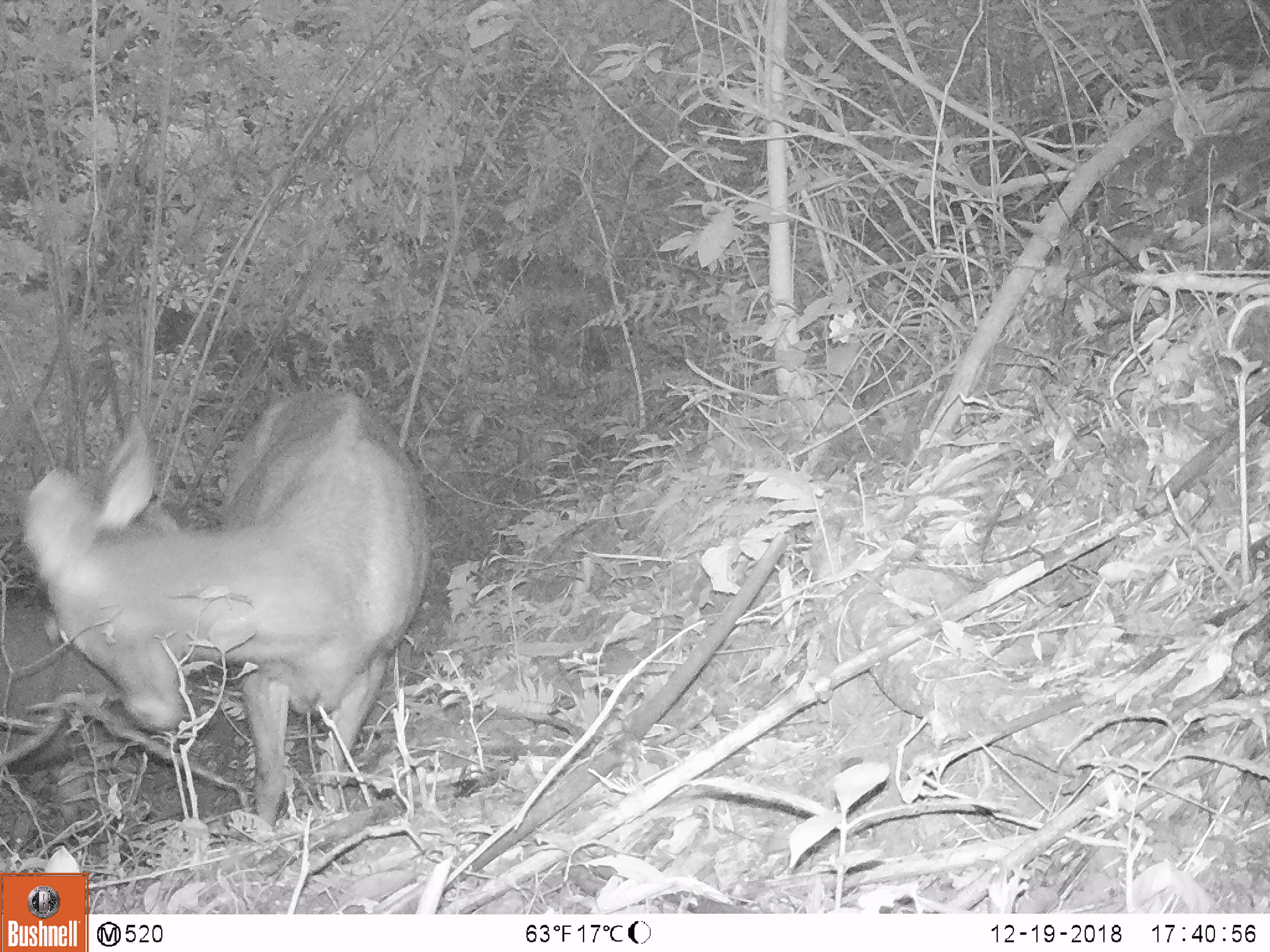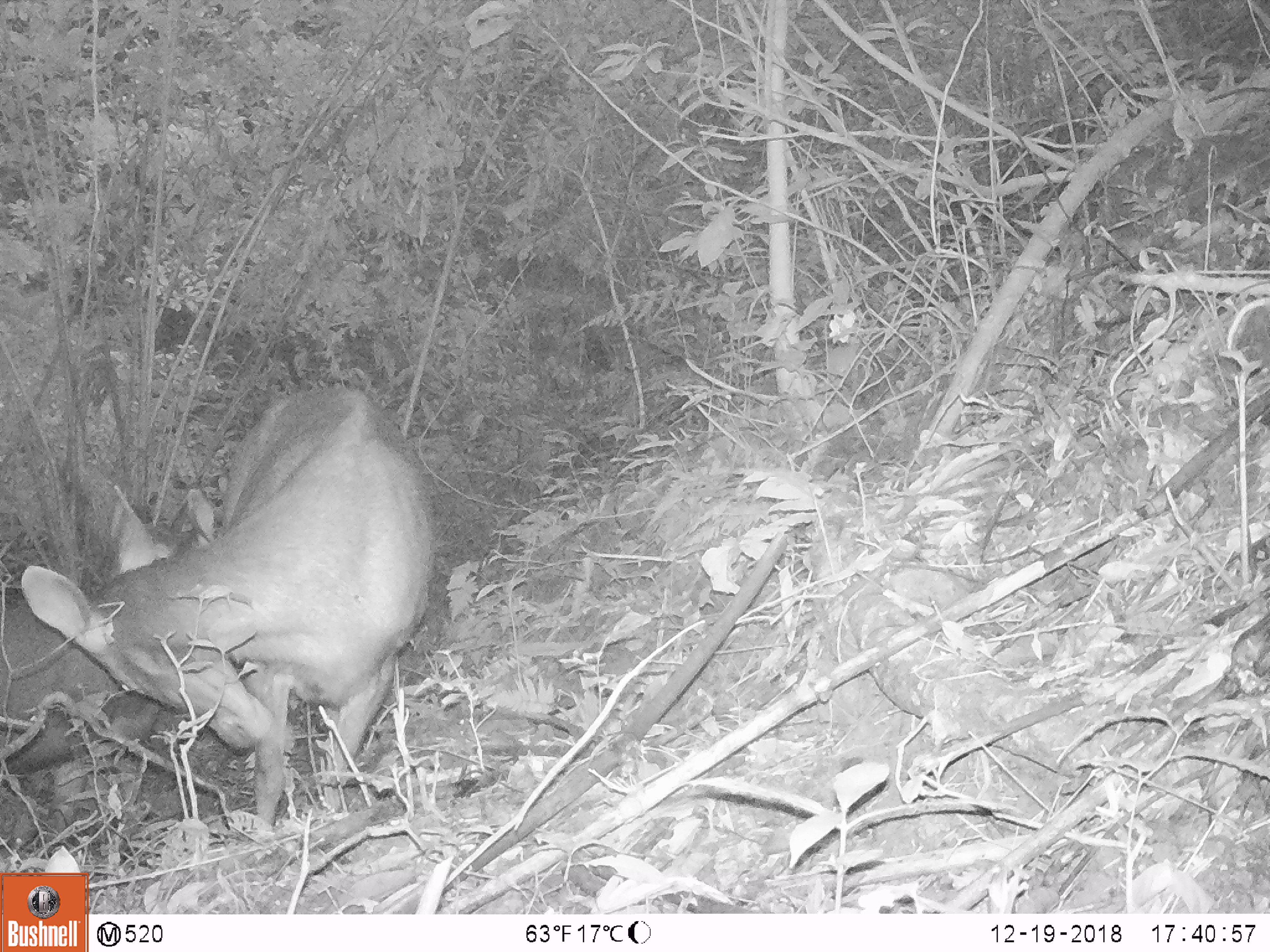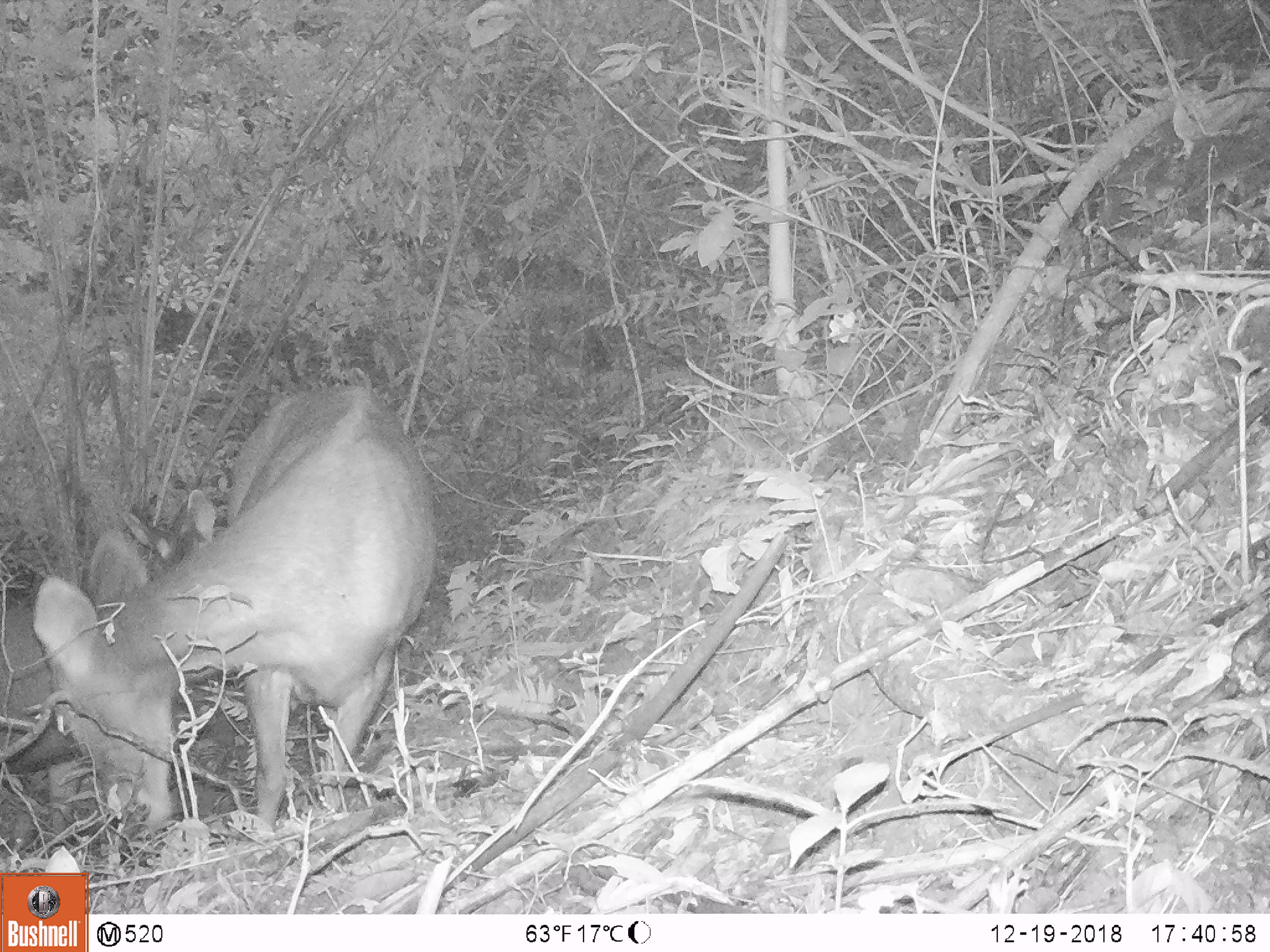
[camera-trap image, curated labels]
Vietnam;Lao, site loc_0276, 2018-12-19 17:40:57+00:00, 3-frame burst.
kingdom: Animalia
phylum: Chordata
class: Mammalia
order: Artiodactyla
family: Cervidae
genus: Rusa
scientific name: Rusa unicolor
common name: sambar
Sambar (Rusa unicolor). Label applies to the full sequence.